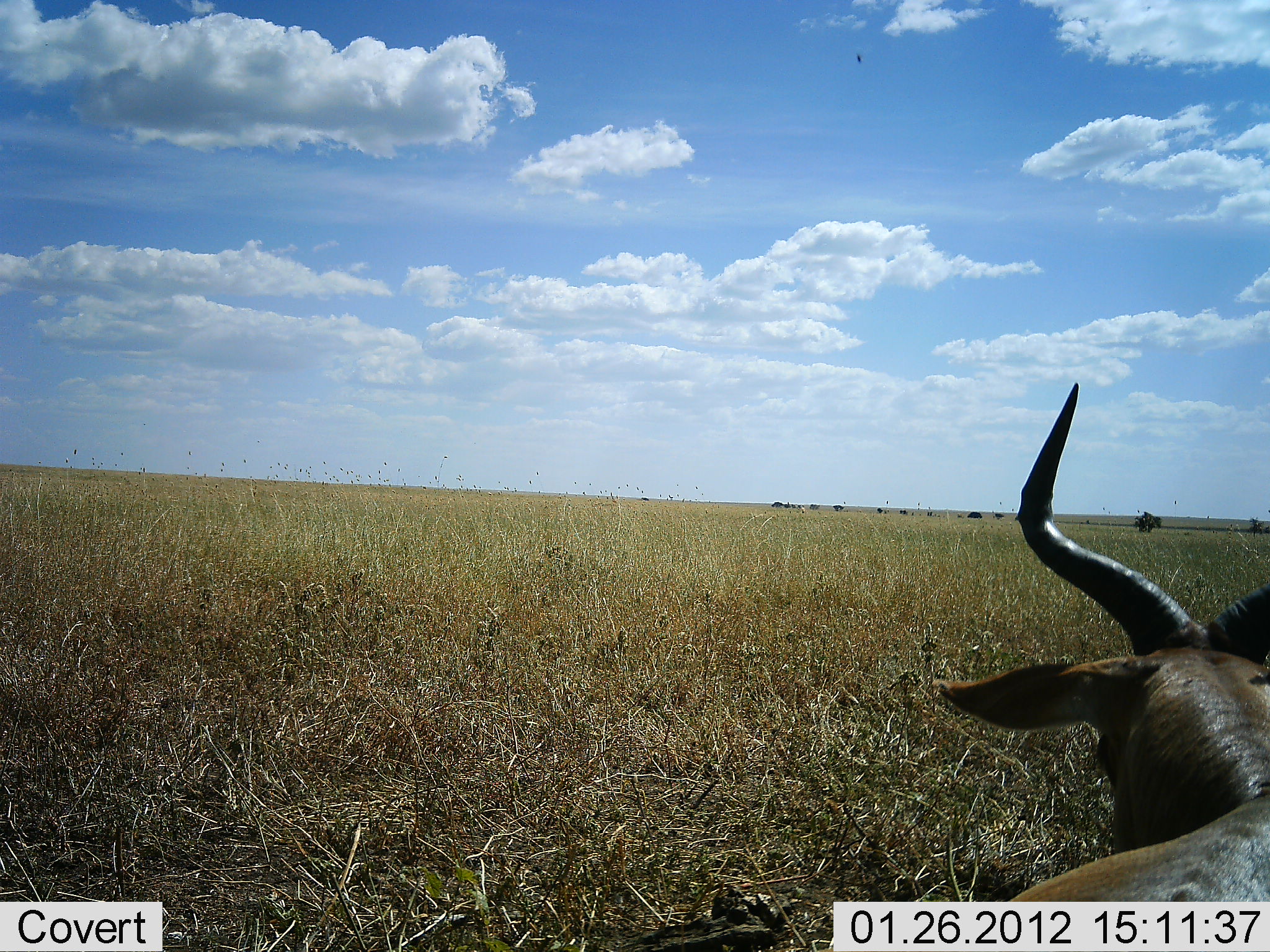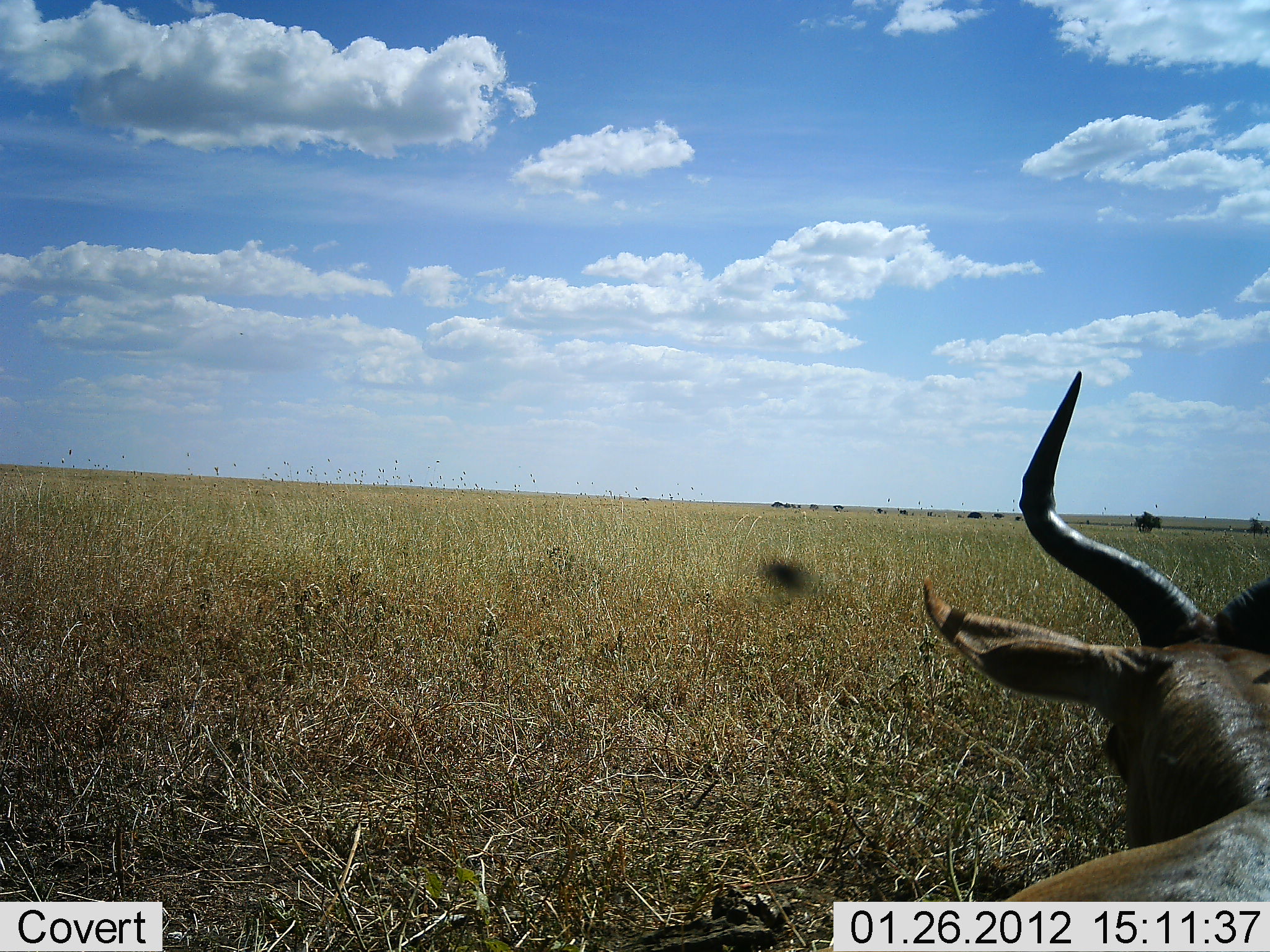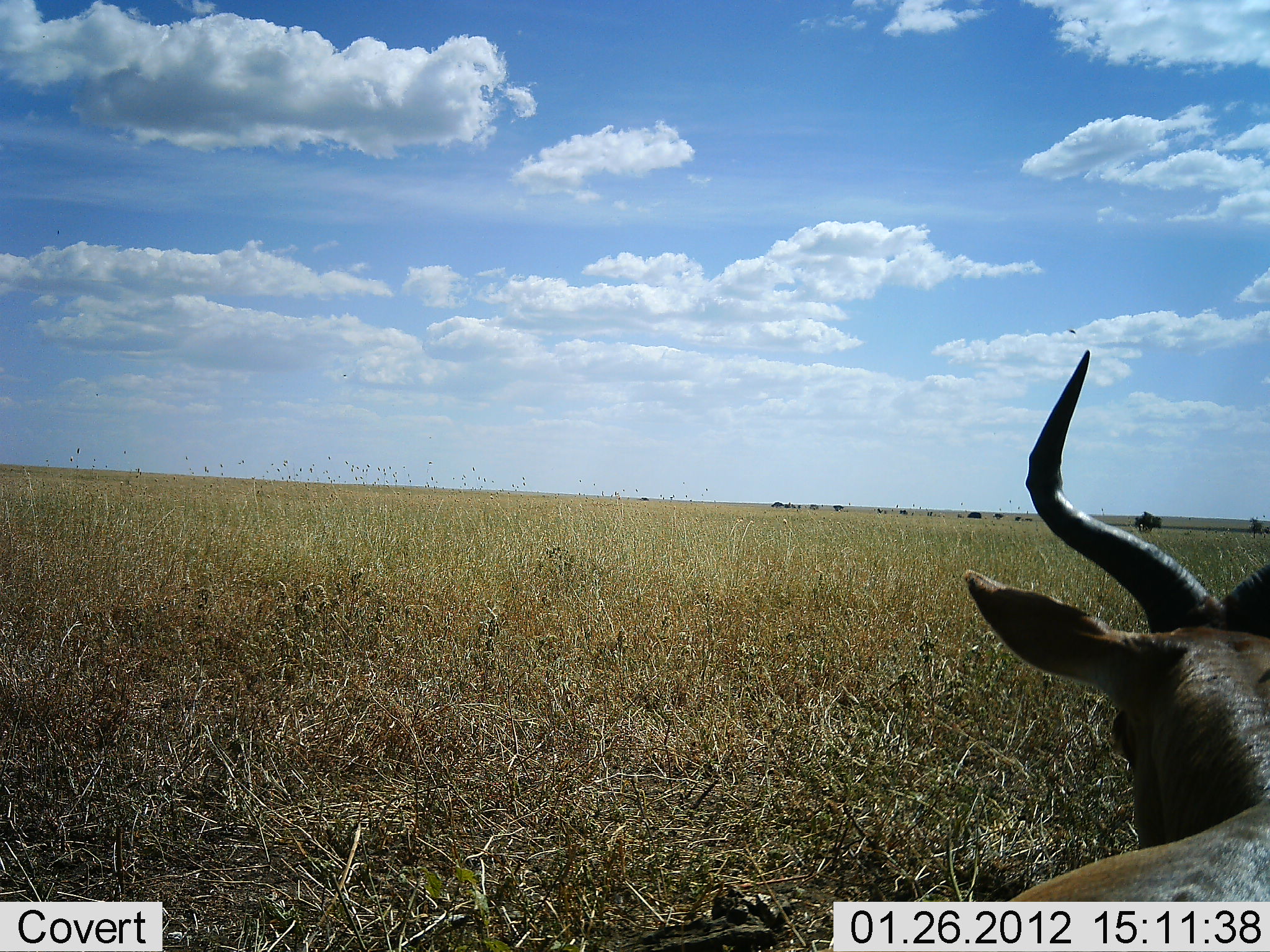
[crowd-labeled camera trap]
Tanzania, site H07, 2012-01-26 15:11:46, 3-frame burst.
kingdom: Animalia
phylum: Chordata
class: Mammalia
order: Artiodactyla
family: Bovidae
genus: Alcelaphus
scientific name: Alcelaphus buselaphus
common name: hartebeest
Hartebeest (Alcelaphus buselaphus), count 1. Behavior (volunteer vote fractions): standing 31%, resting 69%, moving 0%, interacting 0%. Young present (vote fraction): 0%. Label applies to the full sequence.